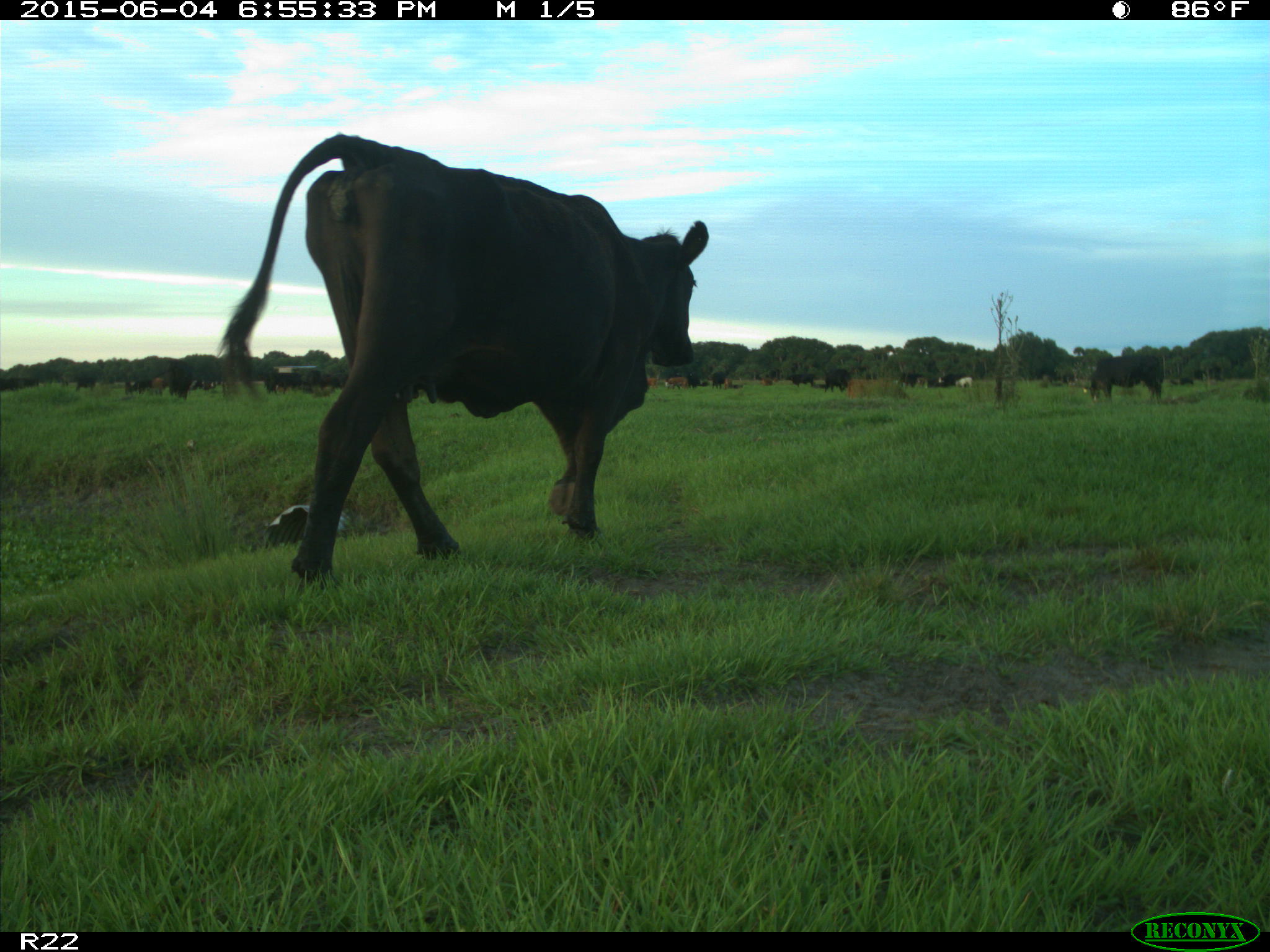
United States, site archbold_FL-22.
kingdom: Animalia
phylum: Chordata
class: Mammalia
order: Artiodactyla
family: Bovidae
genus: Bos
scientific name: Bos taurus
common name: domestic cow